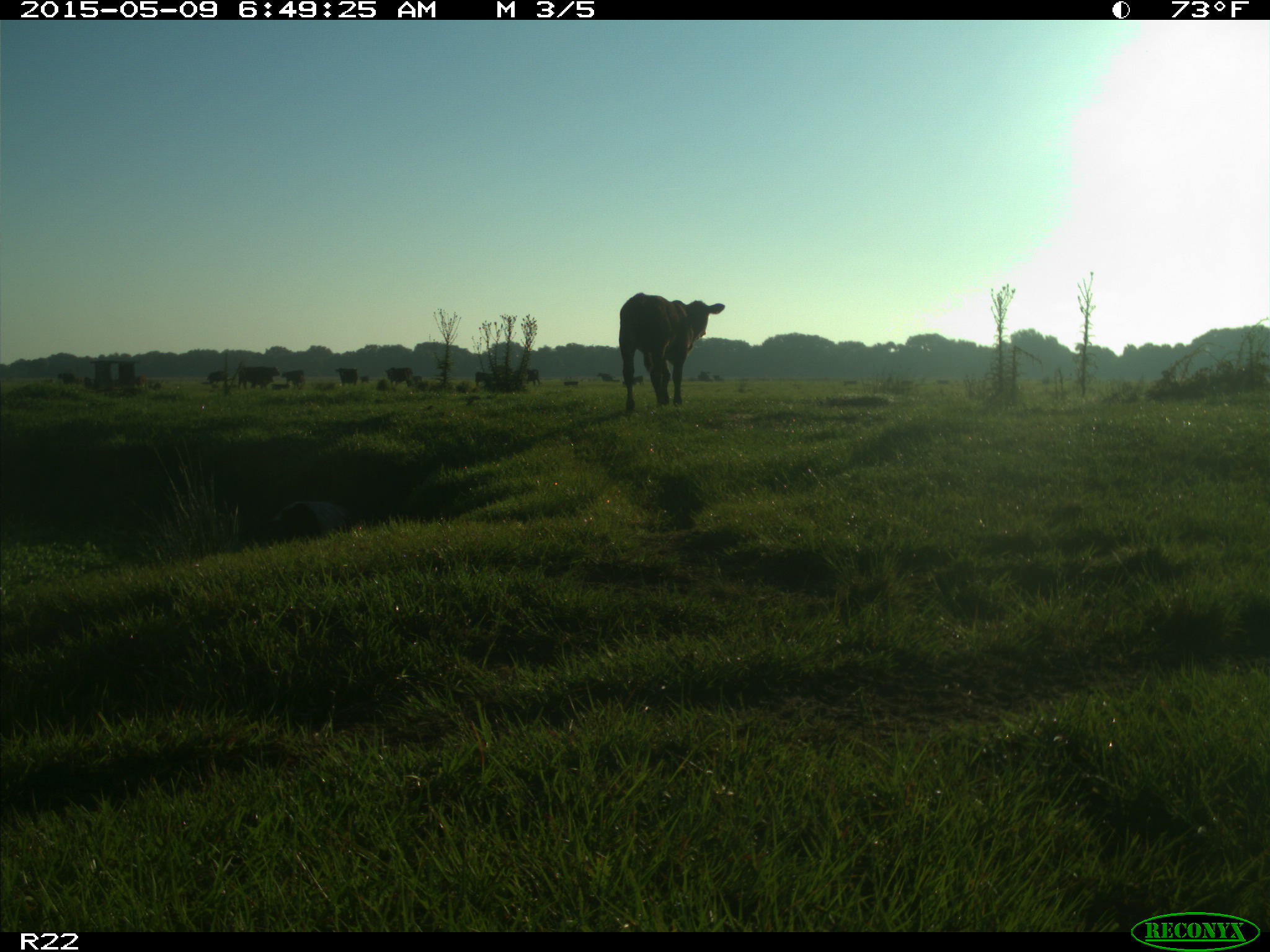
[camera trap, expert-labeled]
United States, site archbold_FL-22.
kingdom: Animalia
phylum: Chordata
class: Mammalia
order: Artiodactyla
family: Bovidae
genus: Bos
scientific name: Bos taurus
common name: domestic cow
Bos taurus (domestic cow).